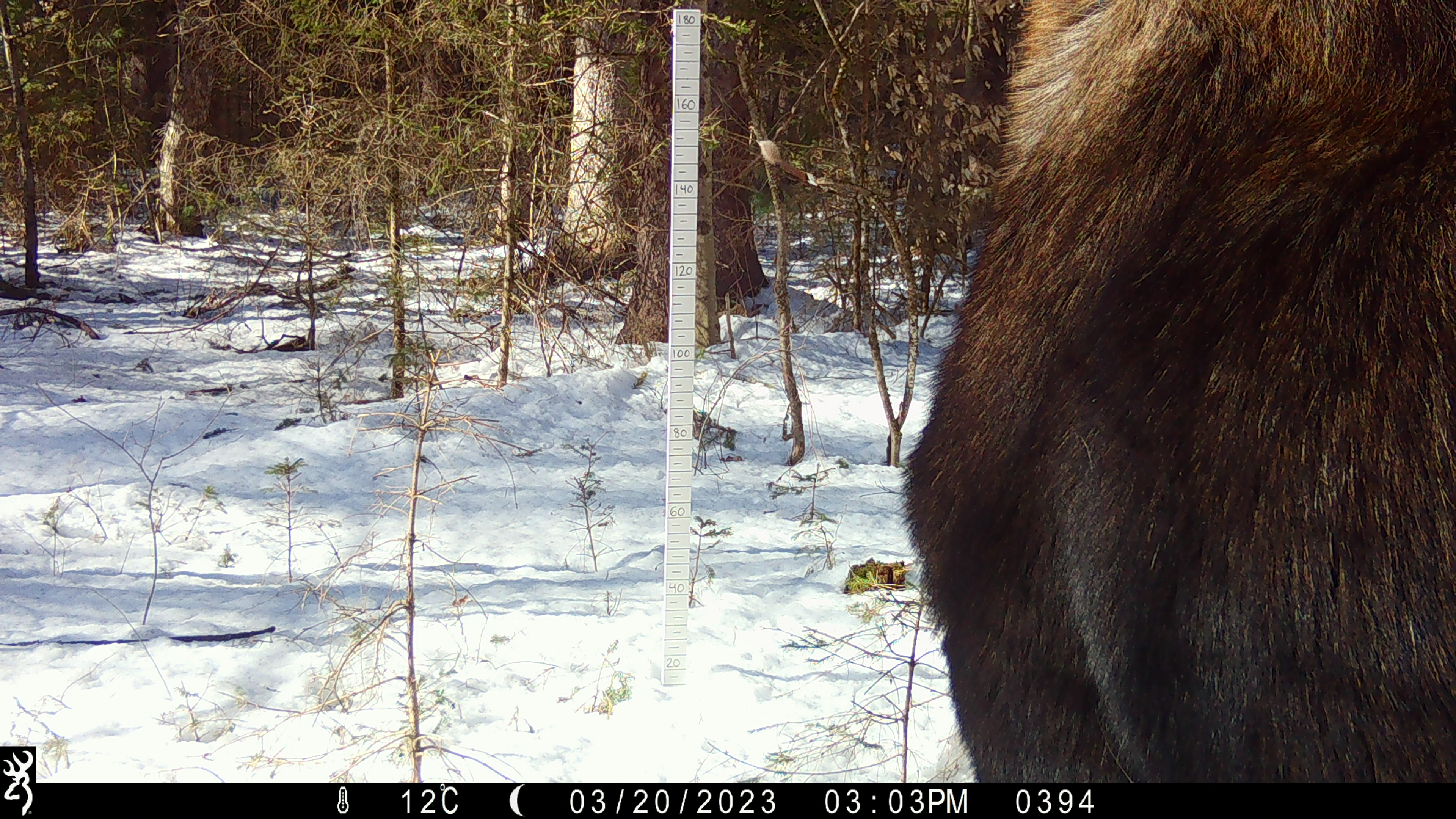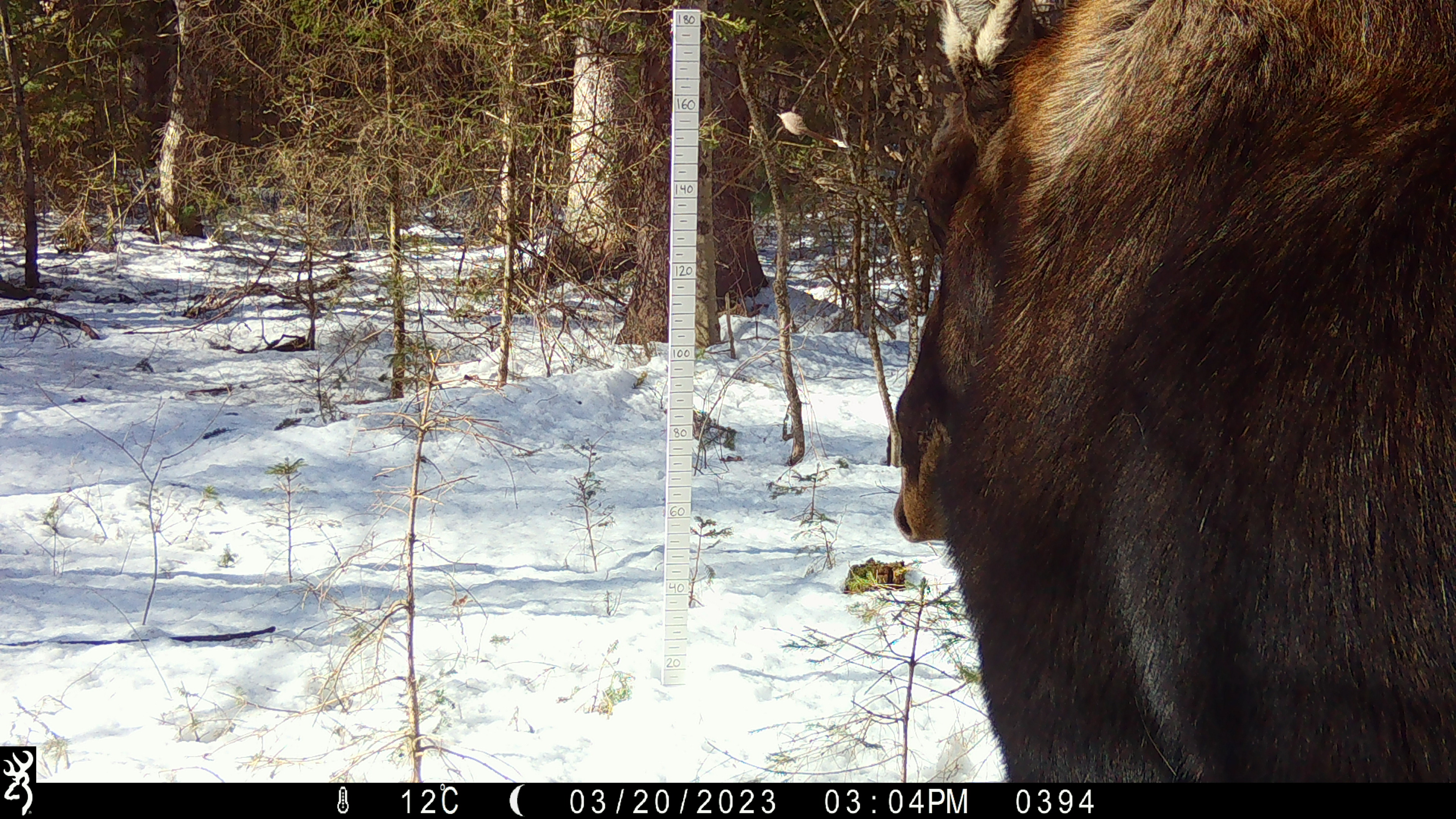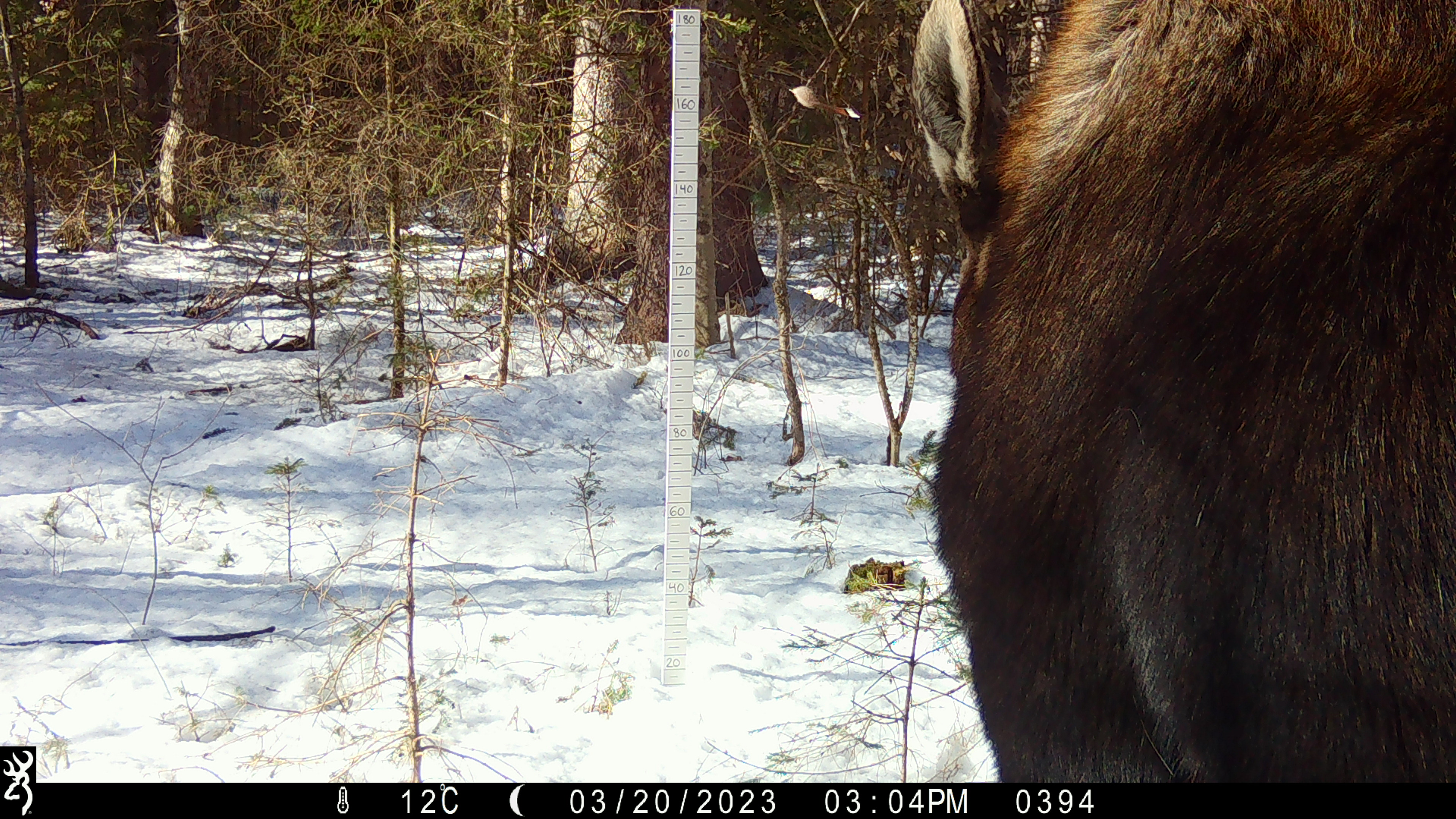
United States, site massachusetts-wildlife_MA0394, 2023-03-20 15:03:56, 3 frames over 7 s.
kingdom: Animalia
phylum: Chordata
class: Mammalia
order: Artiodactyla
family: Cervidae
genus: Alces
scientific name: Alces alces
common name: moose